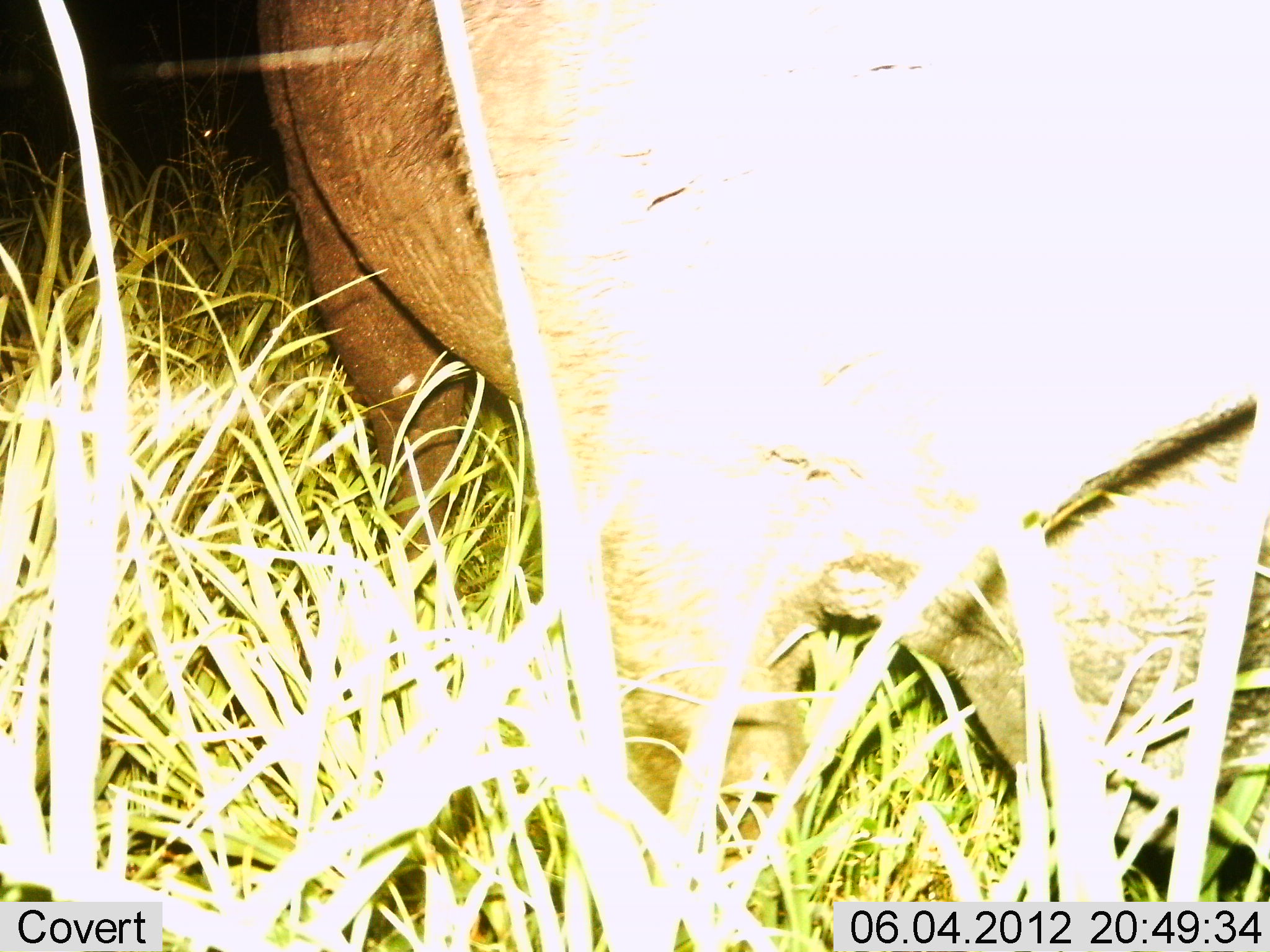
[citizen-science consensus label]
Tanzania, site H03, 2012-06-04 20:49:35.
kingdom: Animalia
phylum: Chordata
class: Mammalia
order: Artiodactyla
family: Bovidae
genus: Syncerus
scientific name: Syncerus caffer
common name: cape buffalo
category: buffalo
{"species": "buffalo (cape buffalo) (Syncerus caffer)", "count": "1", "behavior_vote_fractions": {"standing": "78%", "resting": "0%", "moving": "22%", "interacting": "0%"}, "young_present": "0%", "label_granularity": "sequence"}